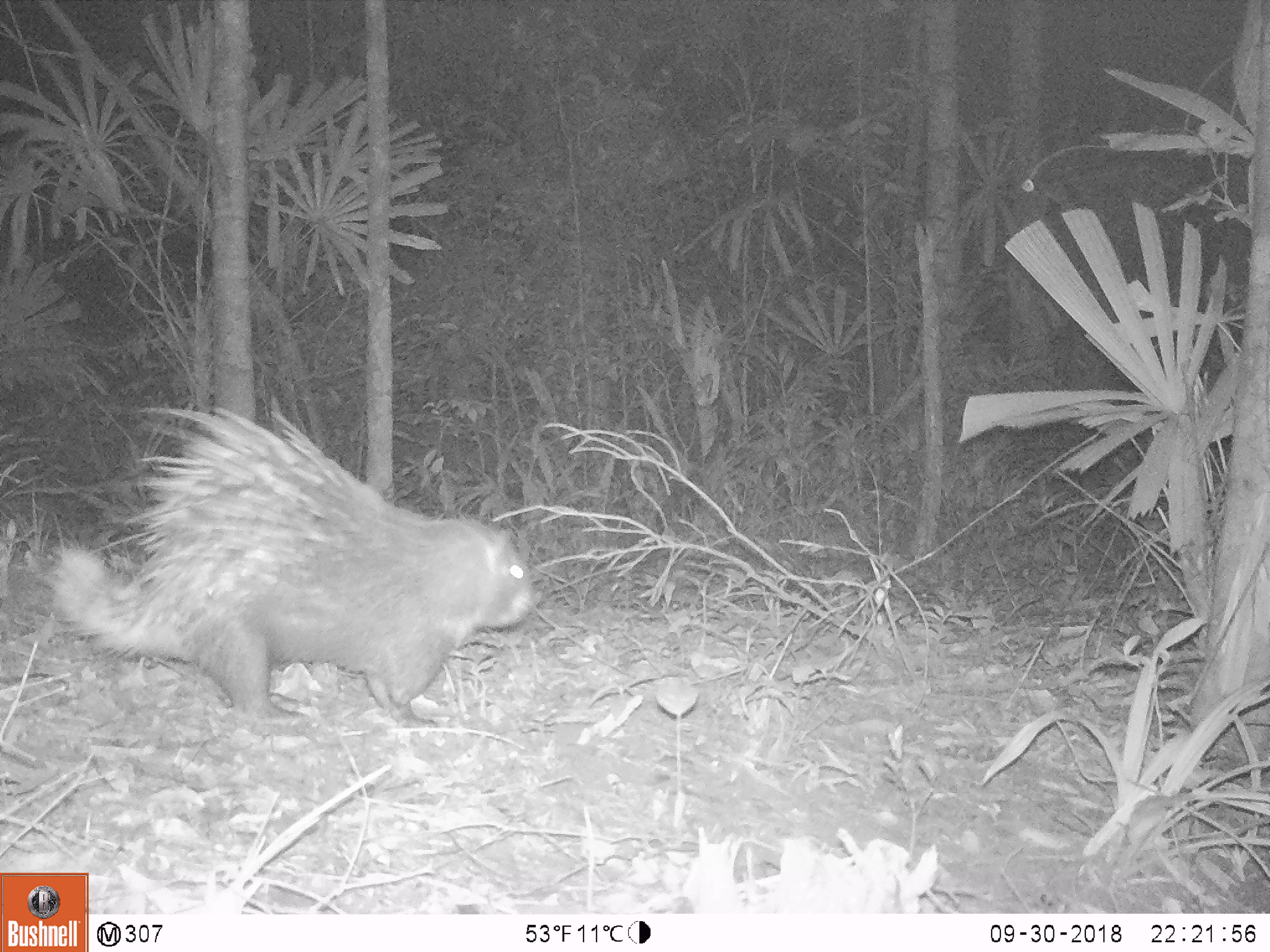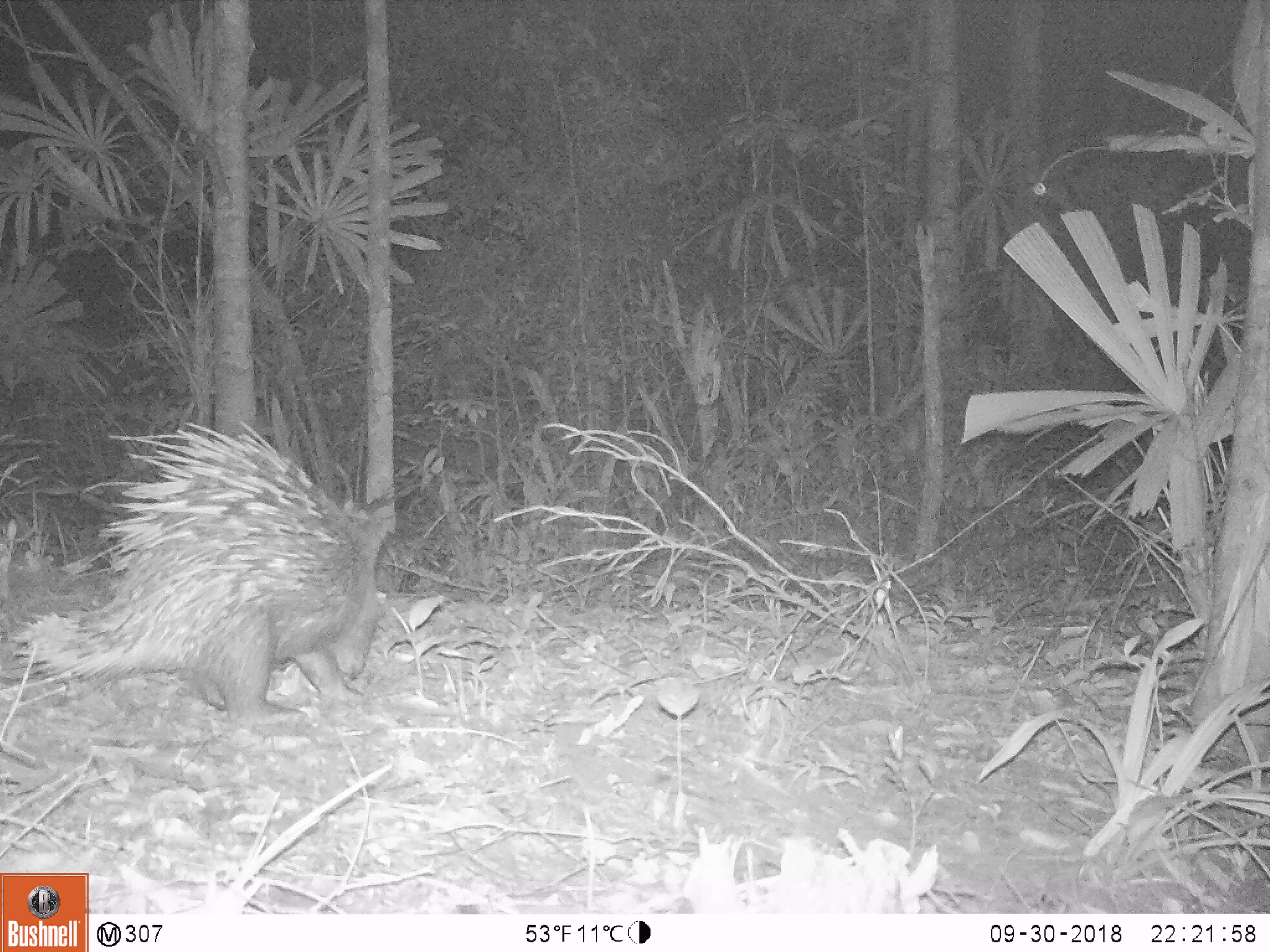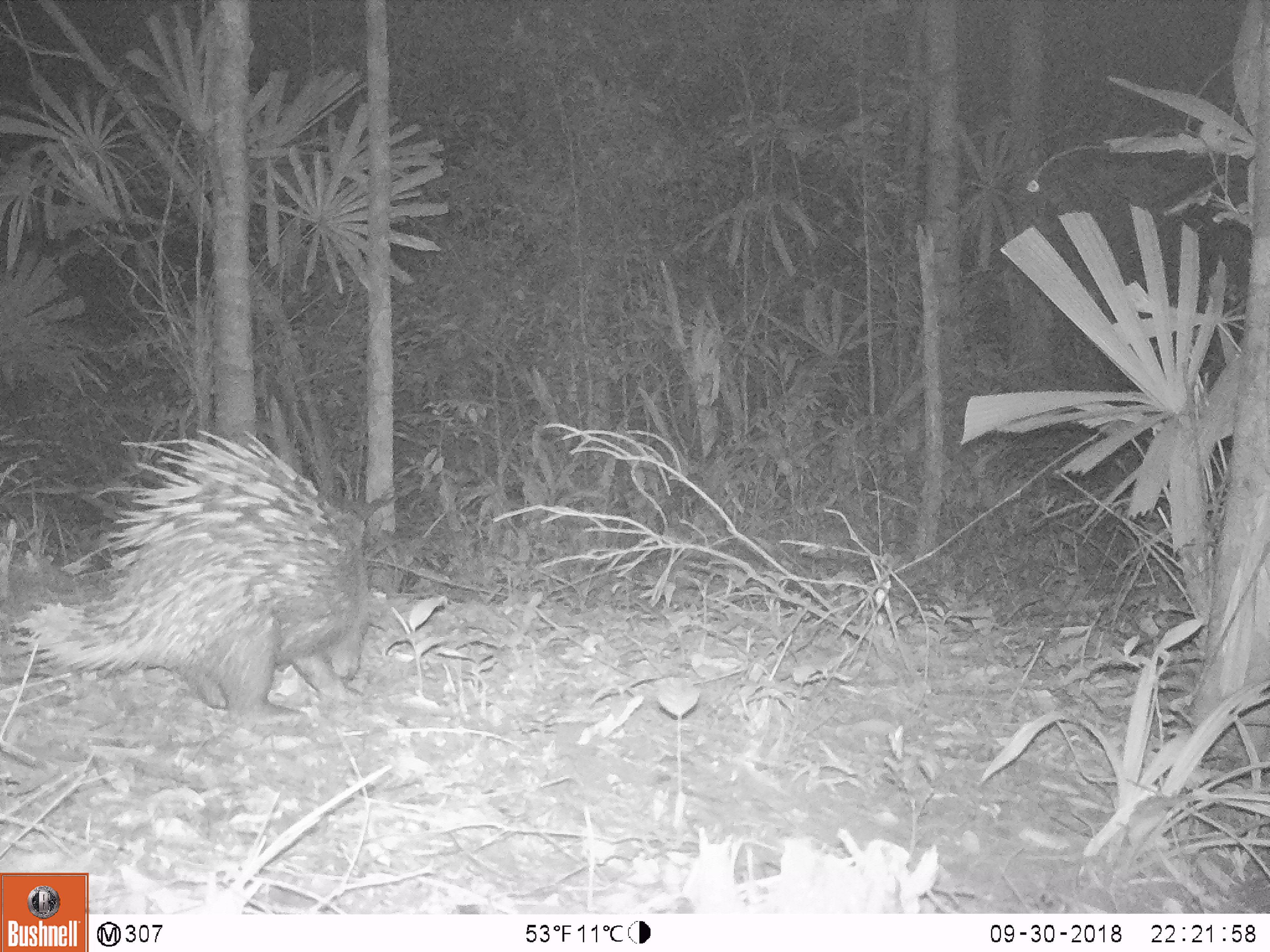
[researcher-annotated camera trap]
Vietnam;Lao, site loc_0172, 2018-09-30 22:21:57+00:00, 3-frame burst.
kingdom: Animalia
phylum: Chordata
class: Mammalia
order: Rodentia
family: Hystricidae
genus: Hystrix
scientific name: Hystrix brachyura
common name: malayan porcupine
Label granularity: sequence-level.